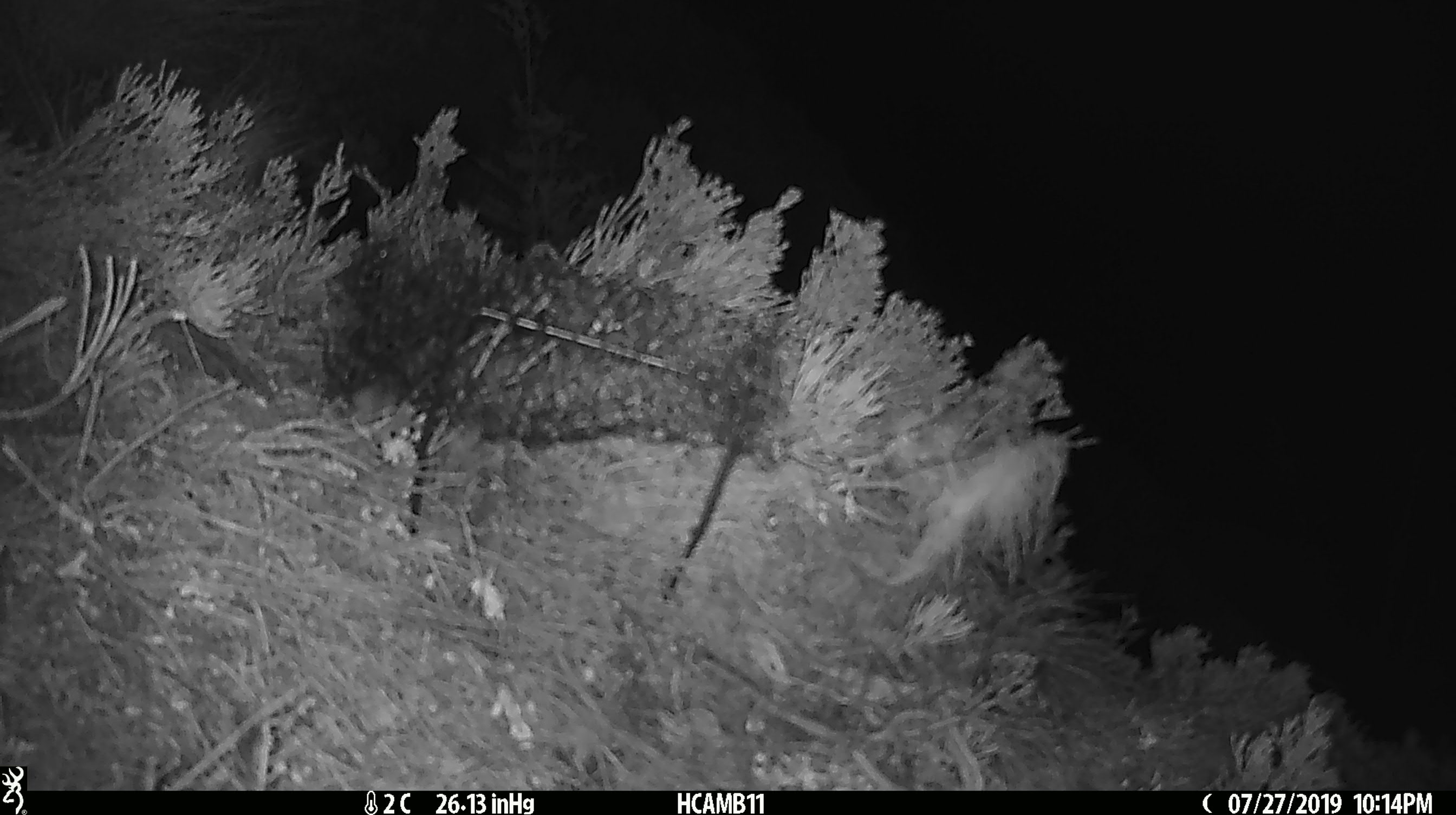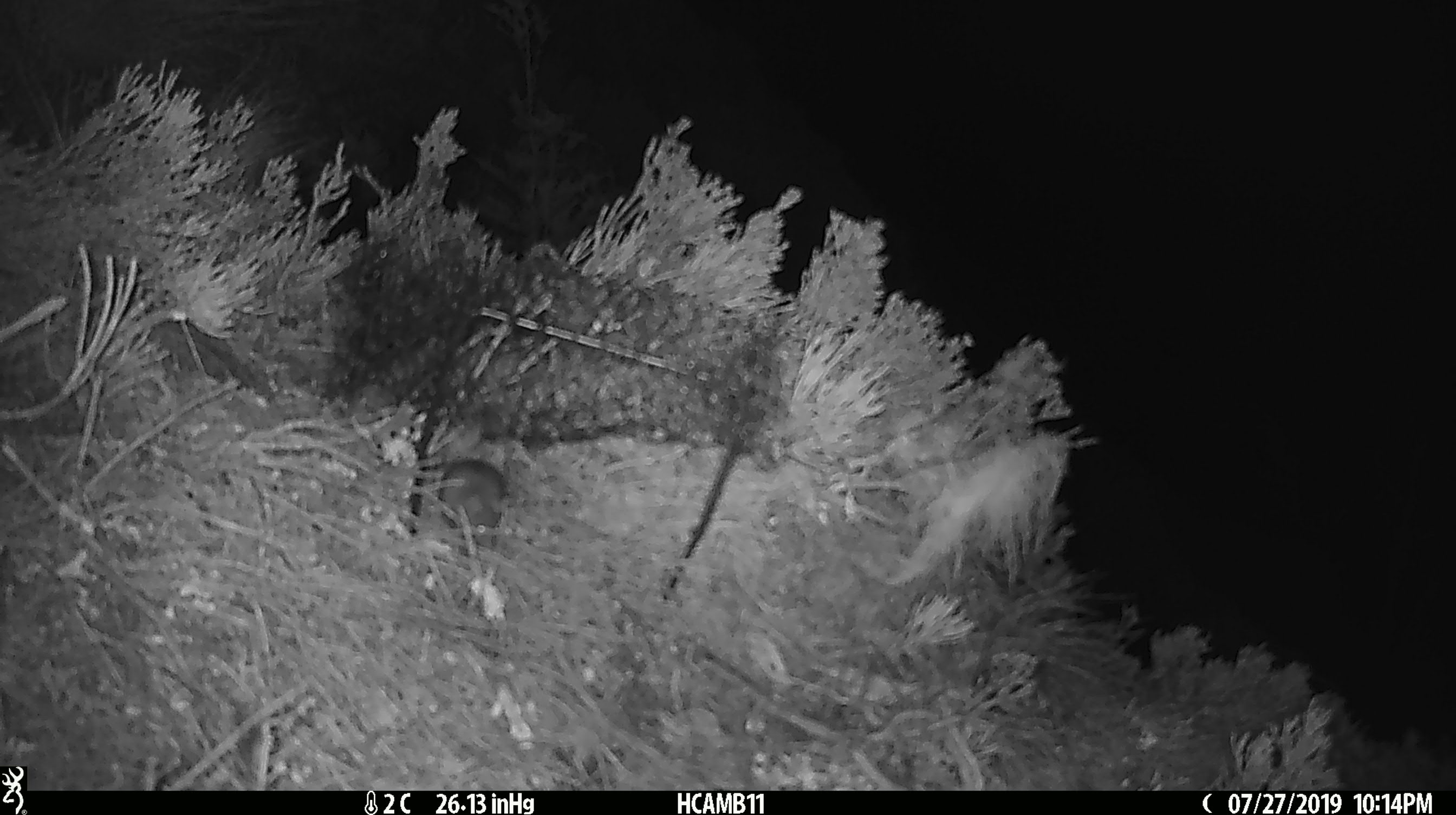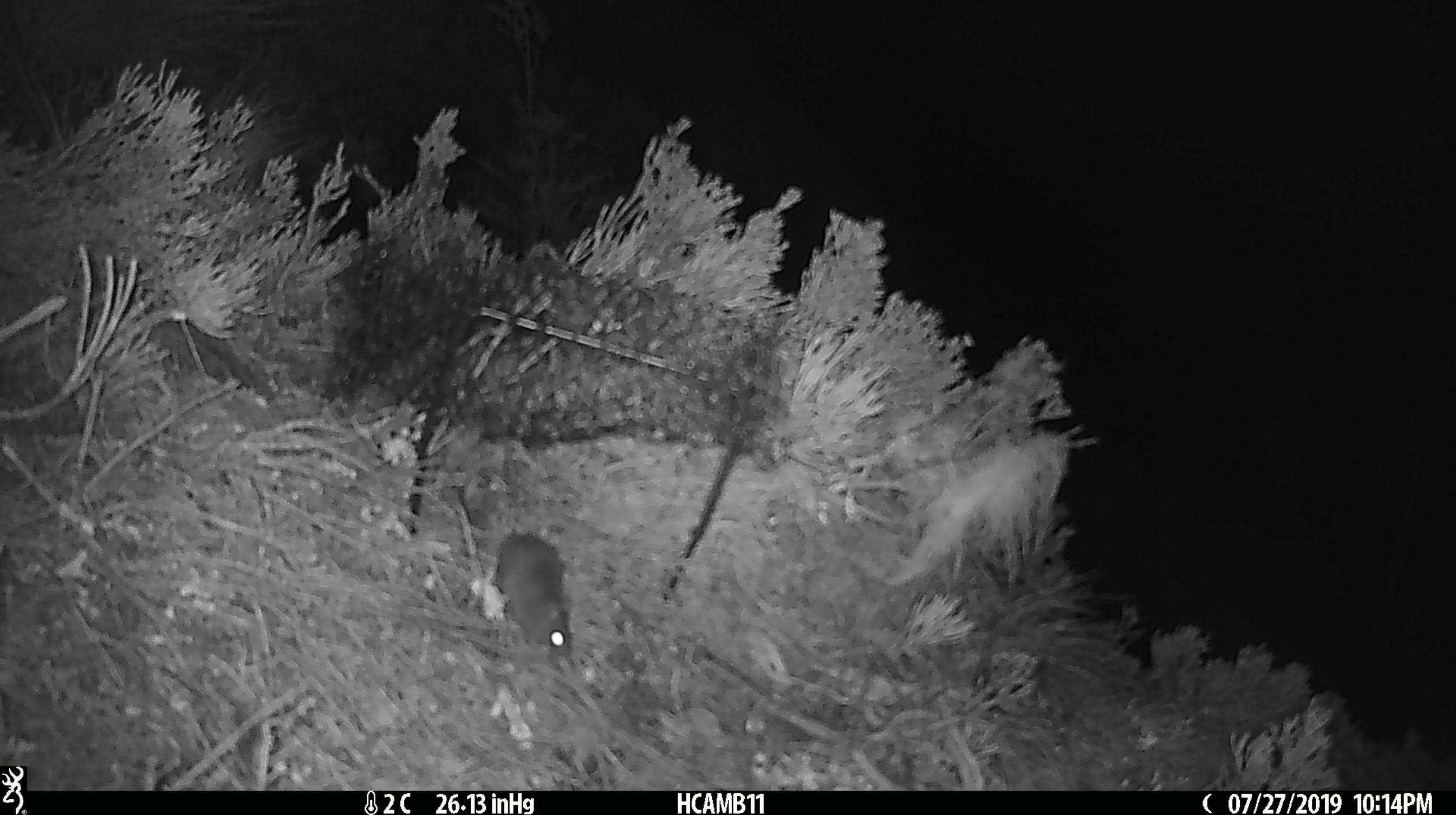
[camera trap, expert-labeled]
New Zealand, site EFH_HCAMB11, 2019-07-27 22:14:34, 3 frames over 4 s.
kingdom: Animalia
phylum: Chordata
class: Mammalia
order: Rodentia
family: Muridae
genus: Mus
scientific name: Mus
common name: mouse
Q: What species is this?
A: Mouse (Mus).